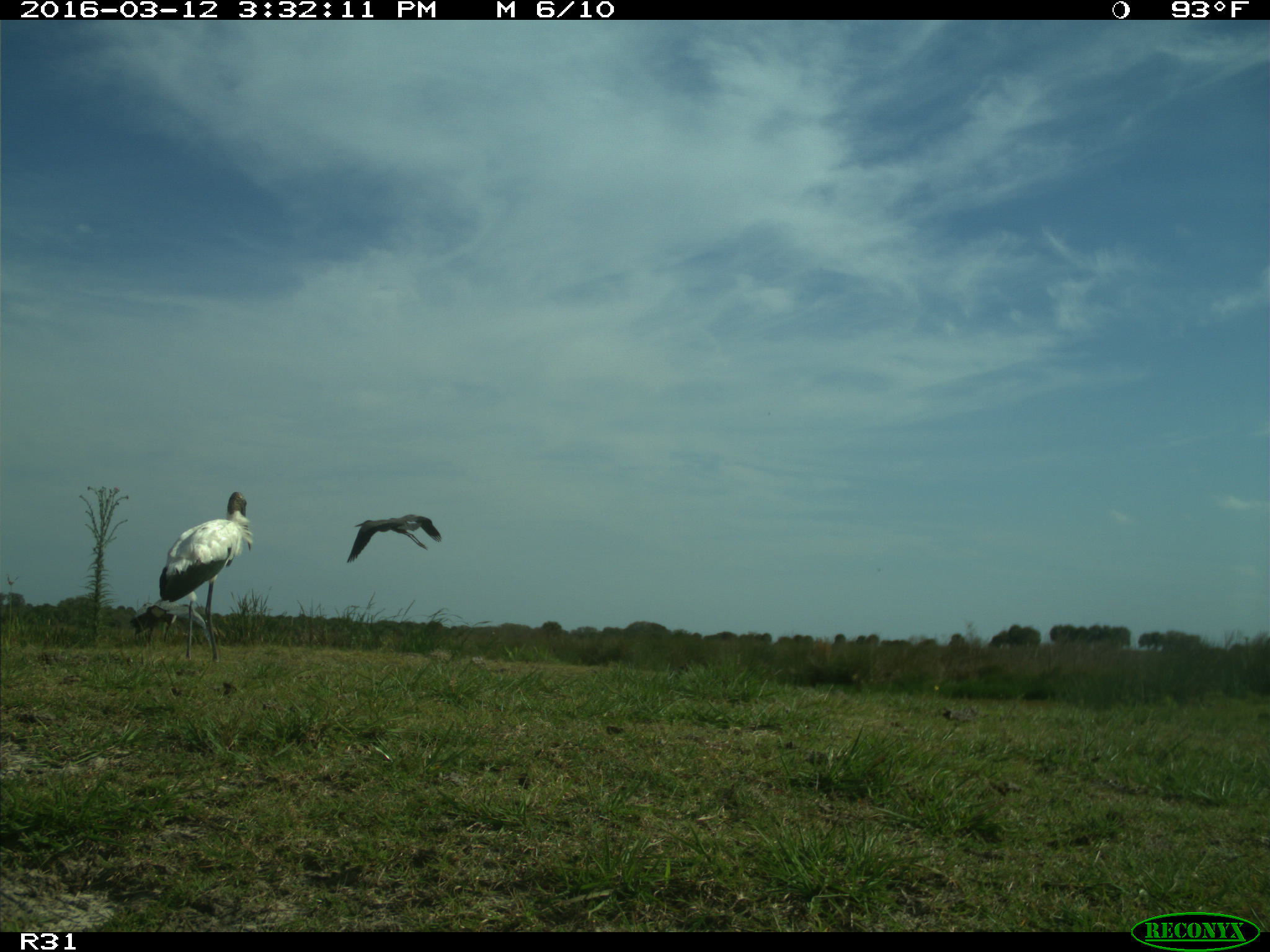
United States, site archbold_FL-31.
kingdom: Animalia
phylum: Chordata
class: Aves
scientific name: Aves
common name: birds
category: unidentified bird